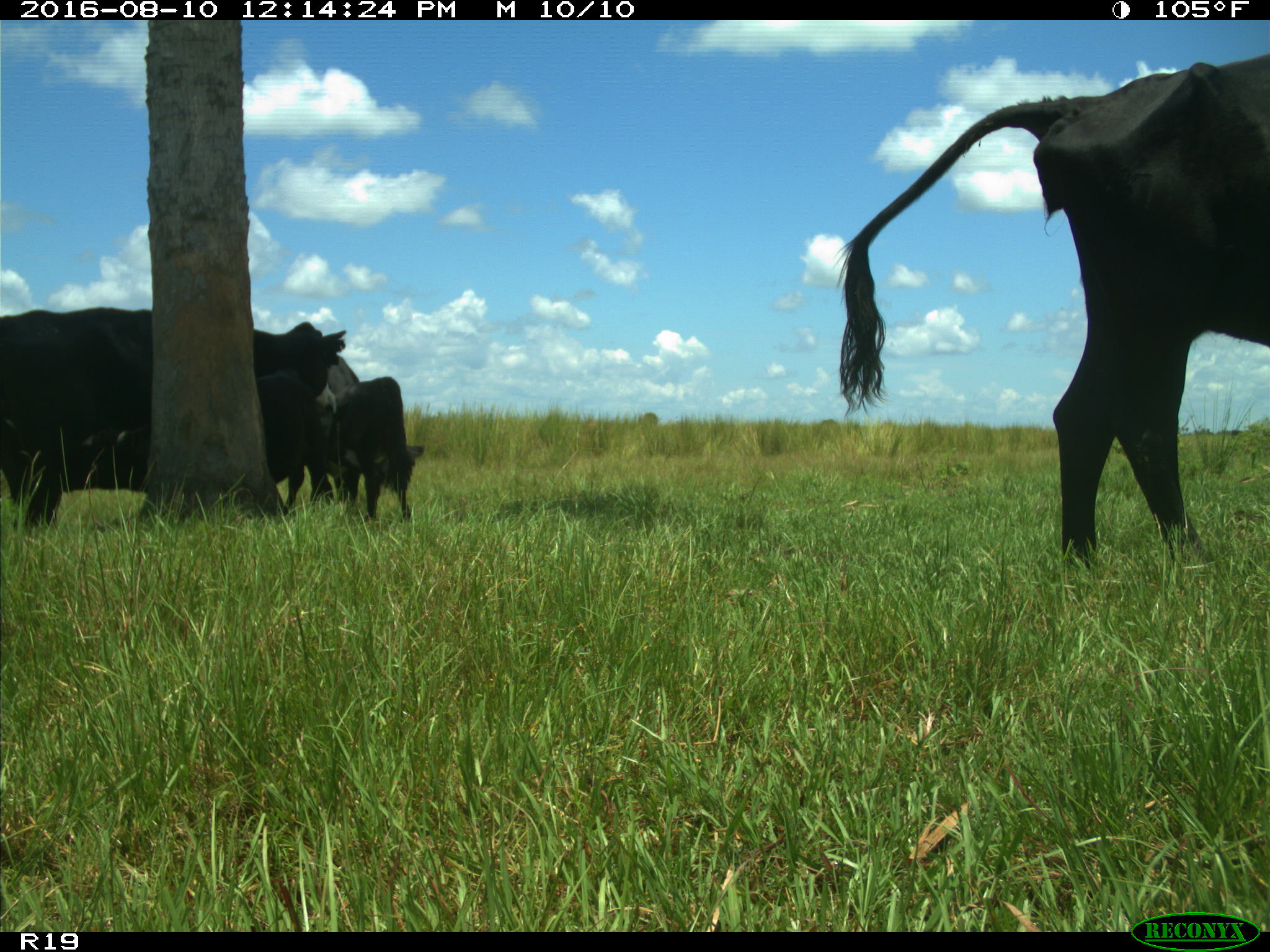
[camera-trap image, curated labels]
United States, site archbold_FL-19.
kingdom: Animalia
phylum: Chordata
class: Mammalia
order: Artiodactyla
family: Bovidae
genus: Bos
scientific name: Bos taurus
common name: domestic cow